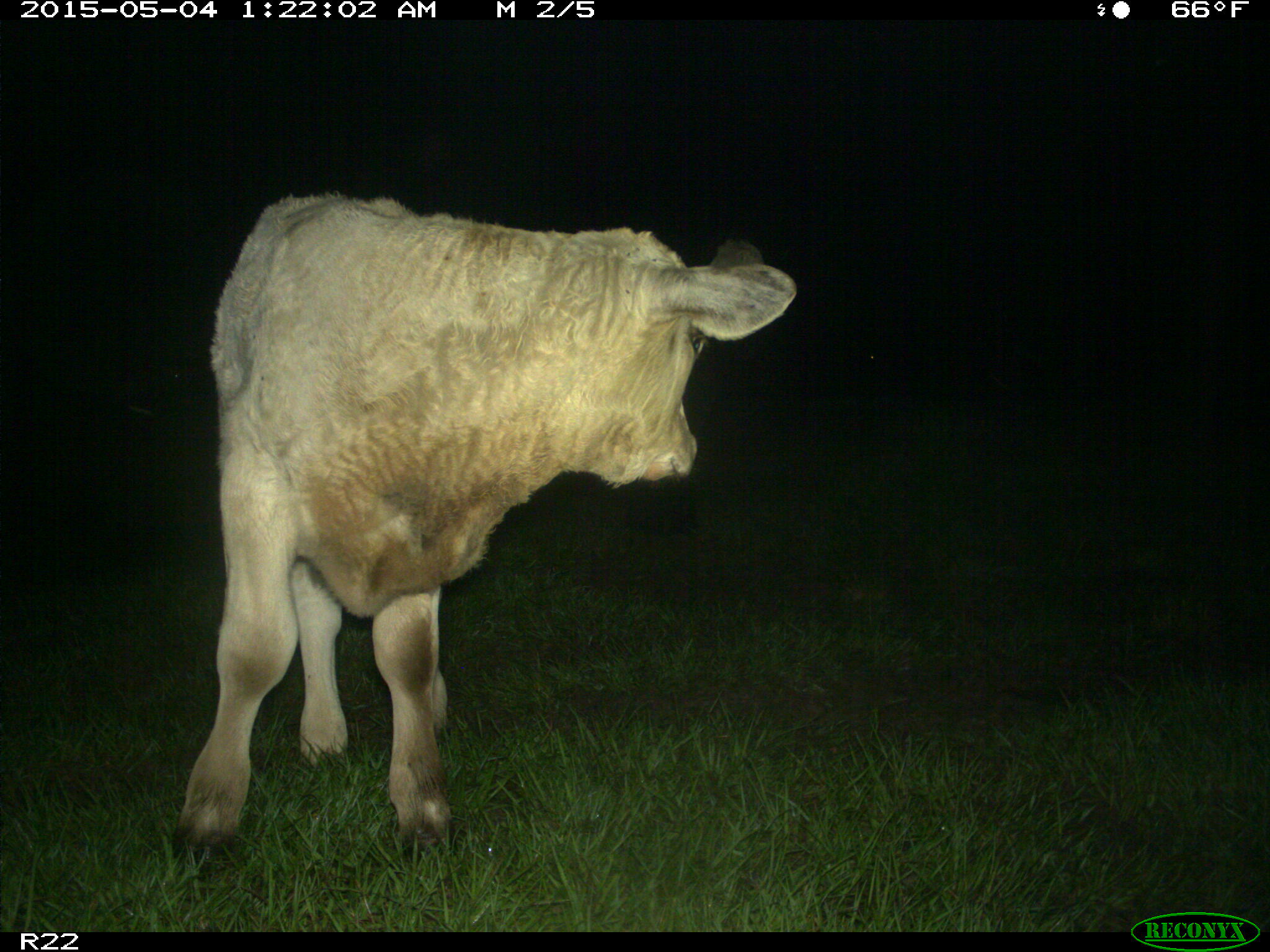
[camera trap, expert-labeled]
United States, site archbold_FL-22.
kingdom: Animalia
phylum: Chordata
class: Mammalia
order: Artiodactyla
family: Bovidae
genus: Bos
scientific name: Bos taurus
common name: domestic cow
Bos taurus (domestic cow).